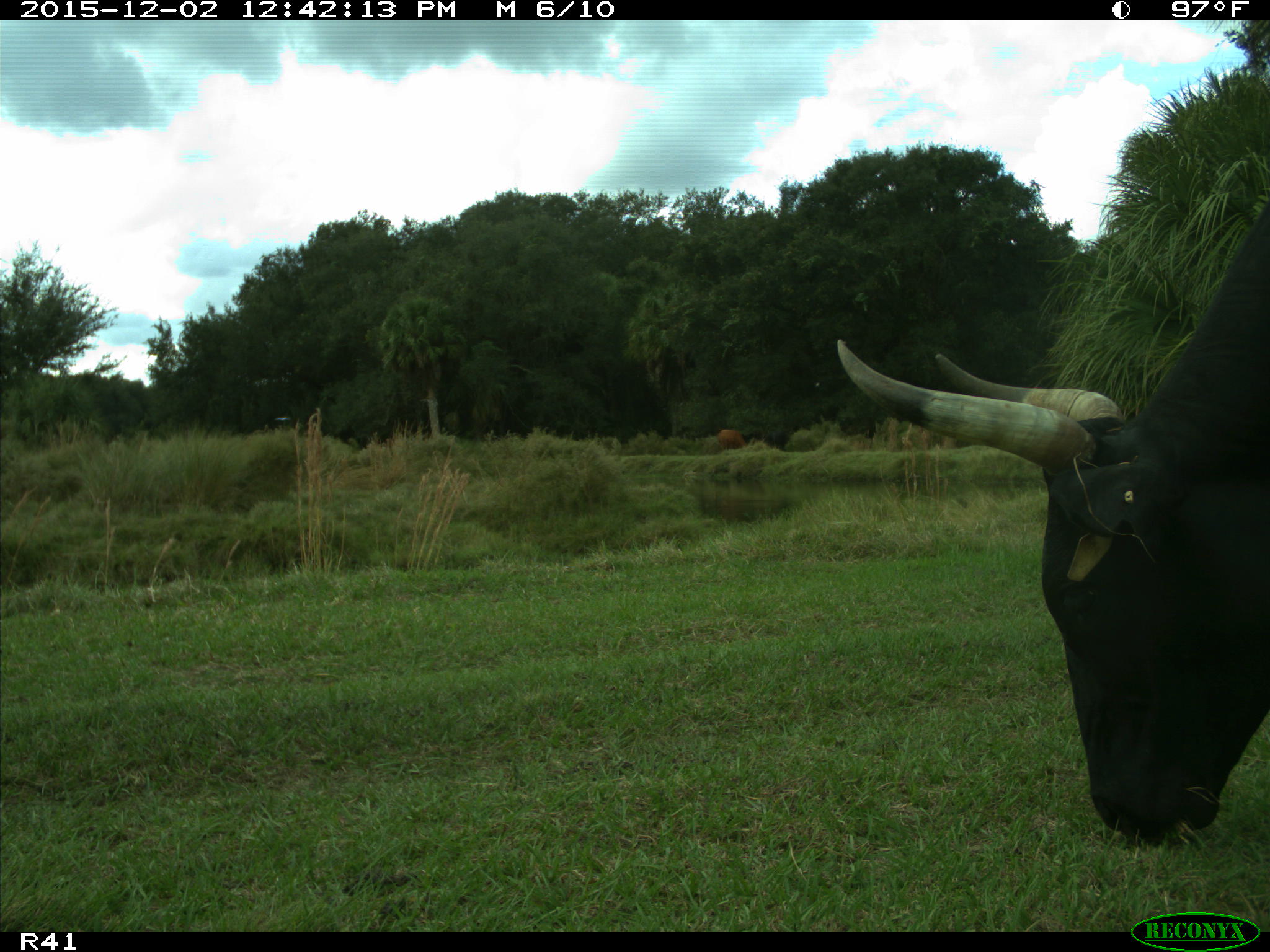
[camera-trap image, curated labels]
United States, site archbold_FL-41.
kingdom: Animalia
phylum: Chordata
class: Mammalia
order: Artiodactyla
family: Bovidae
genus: Bos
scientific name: Bos taurus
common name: domestic cow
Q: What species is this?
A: Bos taurus (domestic cow).